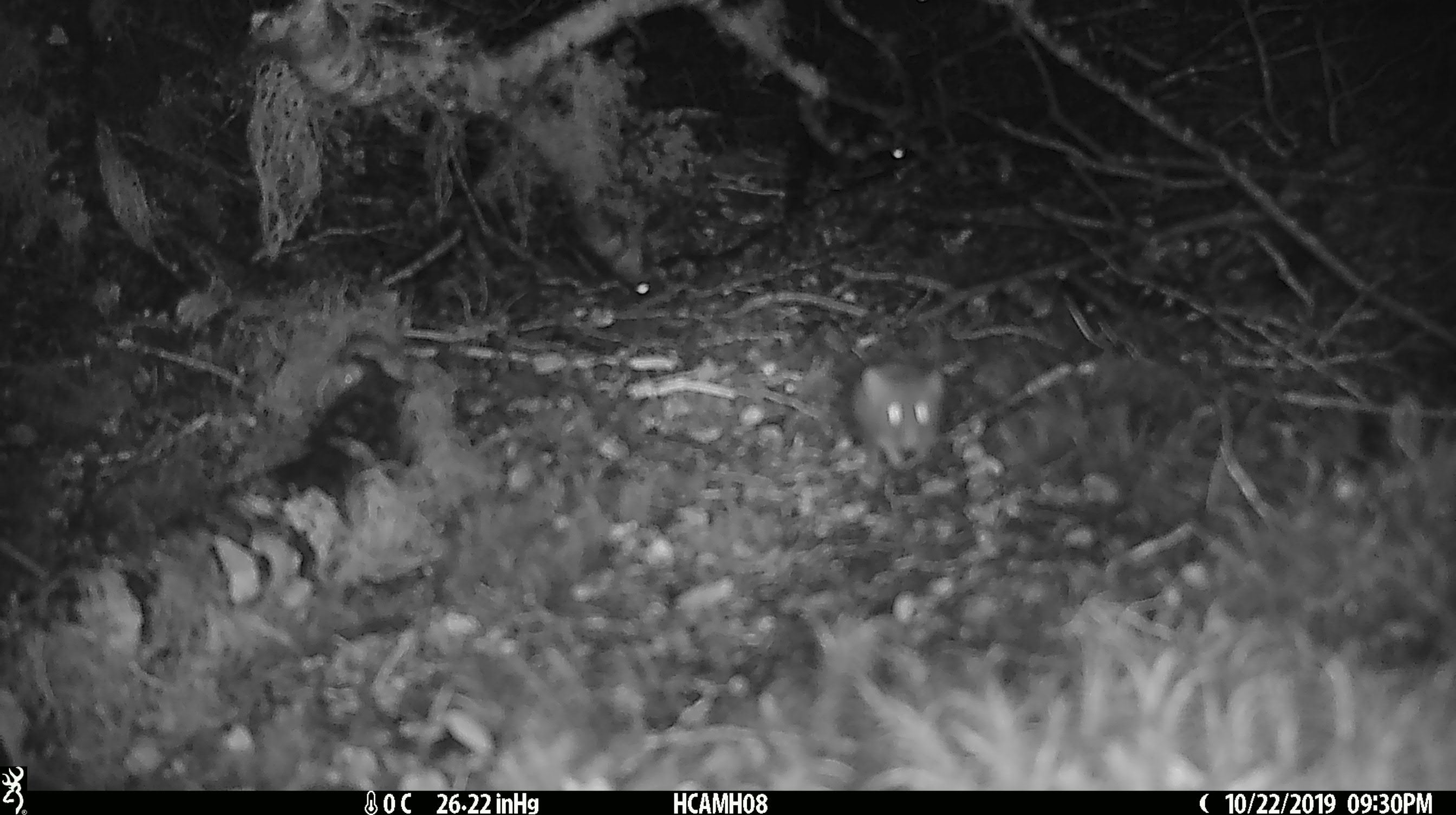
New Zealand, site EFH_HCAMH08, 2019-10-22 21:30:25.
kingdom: Animalia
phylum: Chordata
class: Mammalia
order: Rodentia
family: Muridae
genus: Mus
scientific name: Mus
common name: mouse